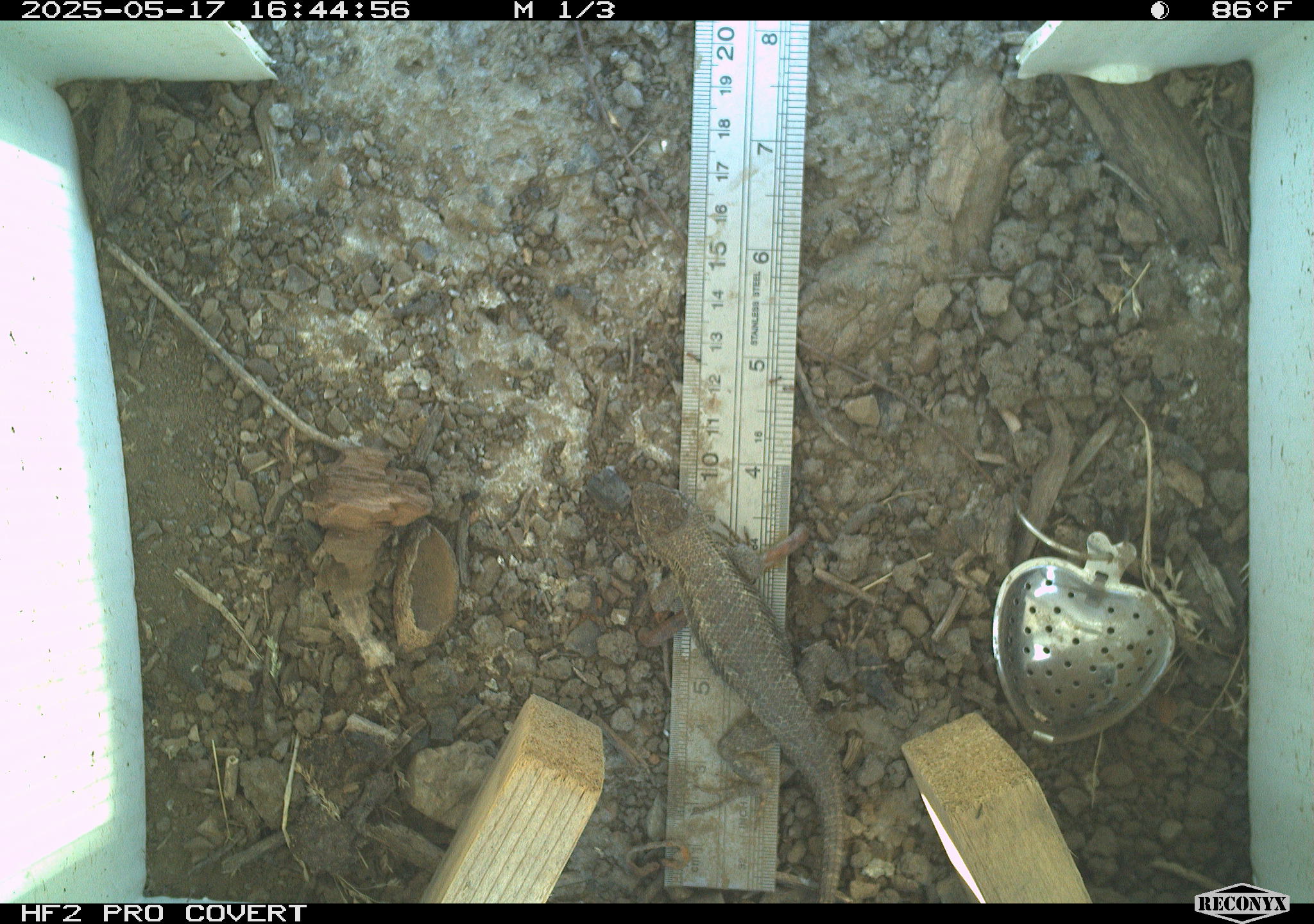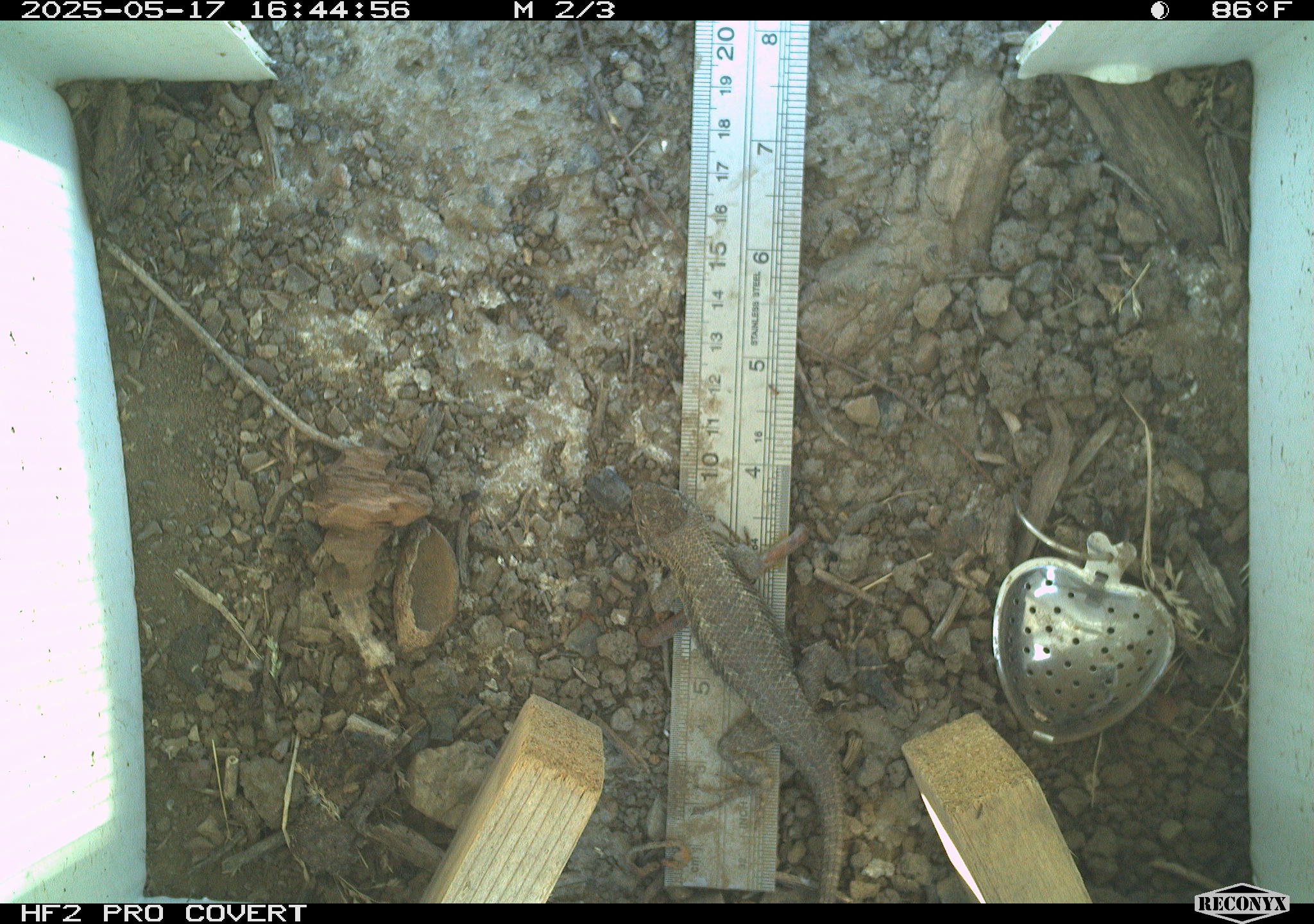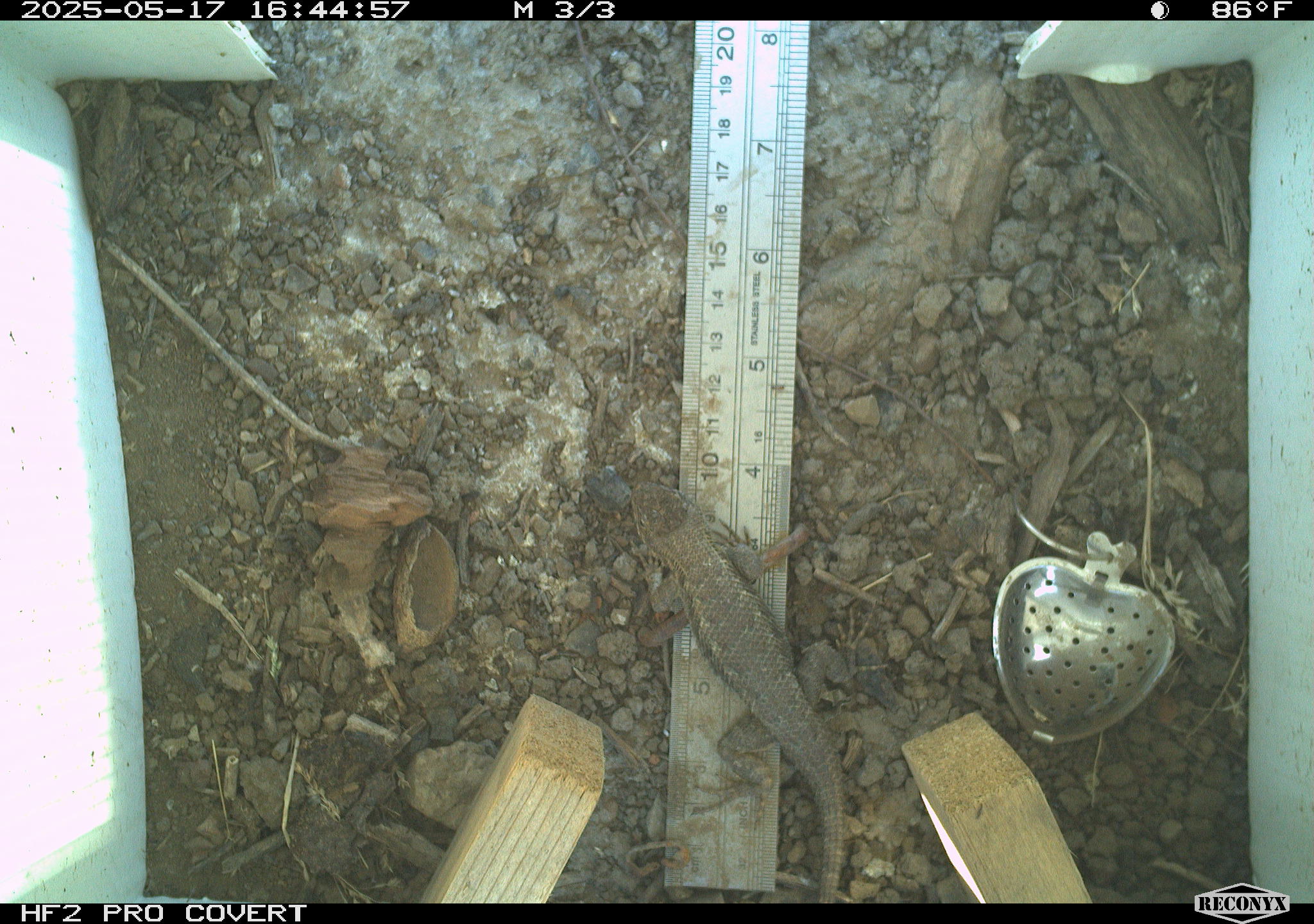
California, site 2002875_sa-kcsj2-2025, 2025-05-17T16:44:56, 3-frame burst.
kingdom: Animalia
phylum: Chordata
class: Reptilia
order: Squamata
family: Phrynosomatidae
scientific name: Phrynosomatidae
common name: north american spiny lizards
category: sceloporus/uta species